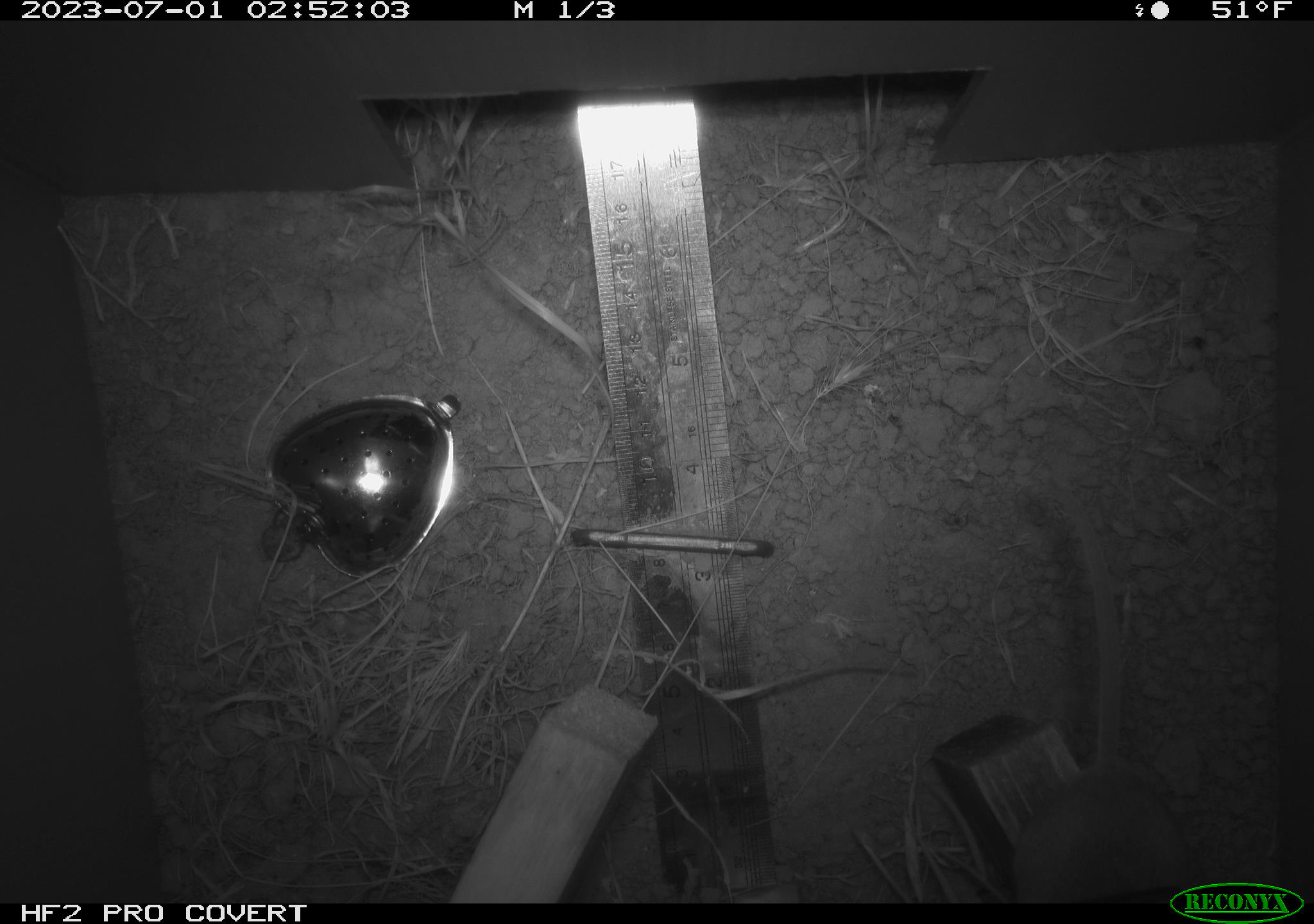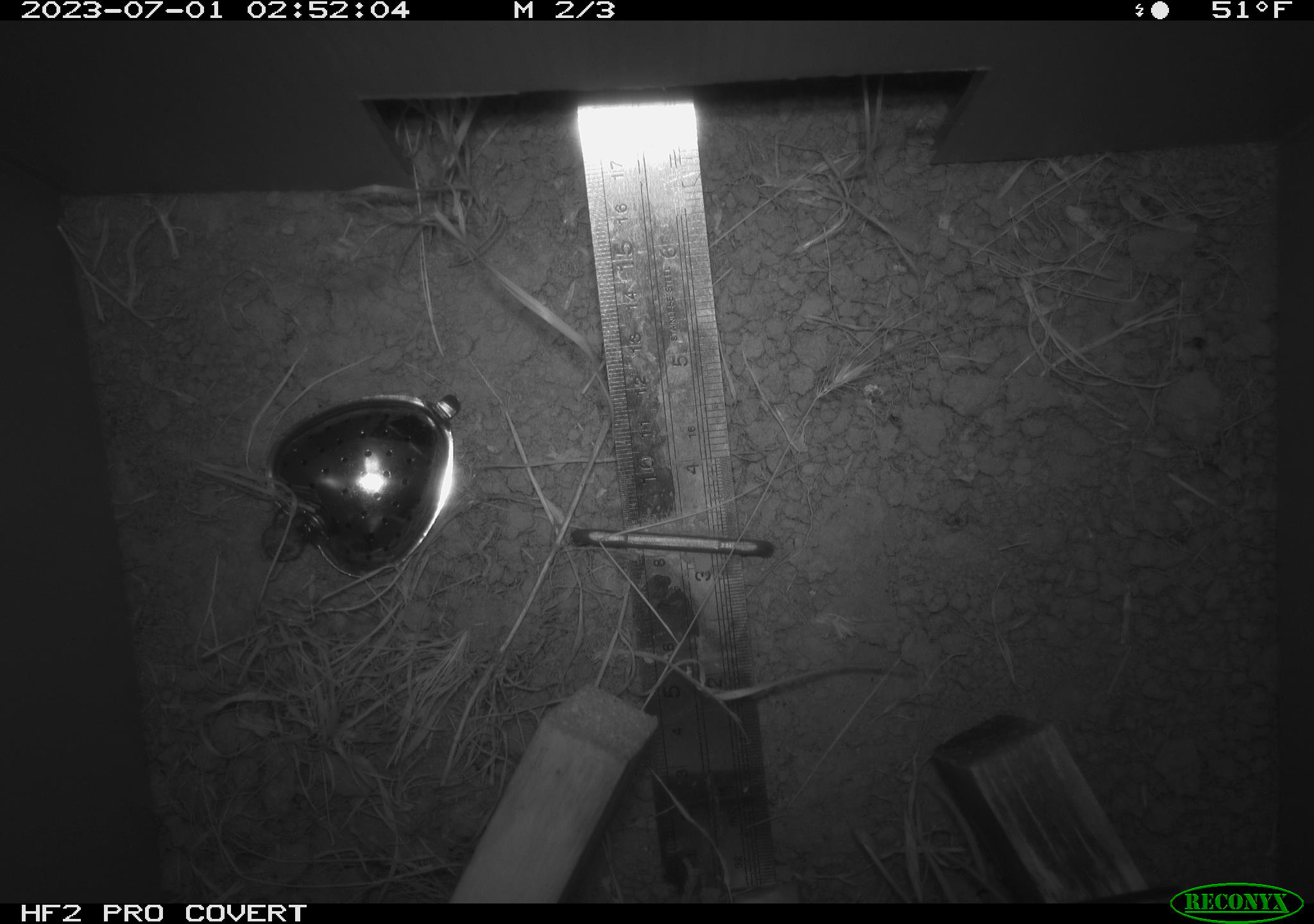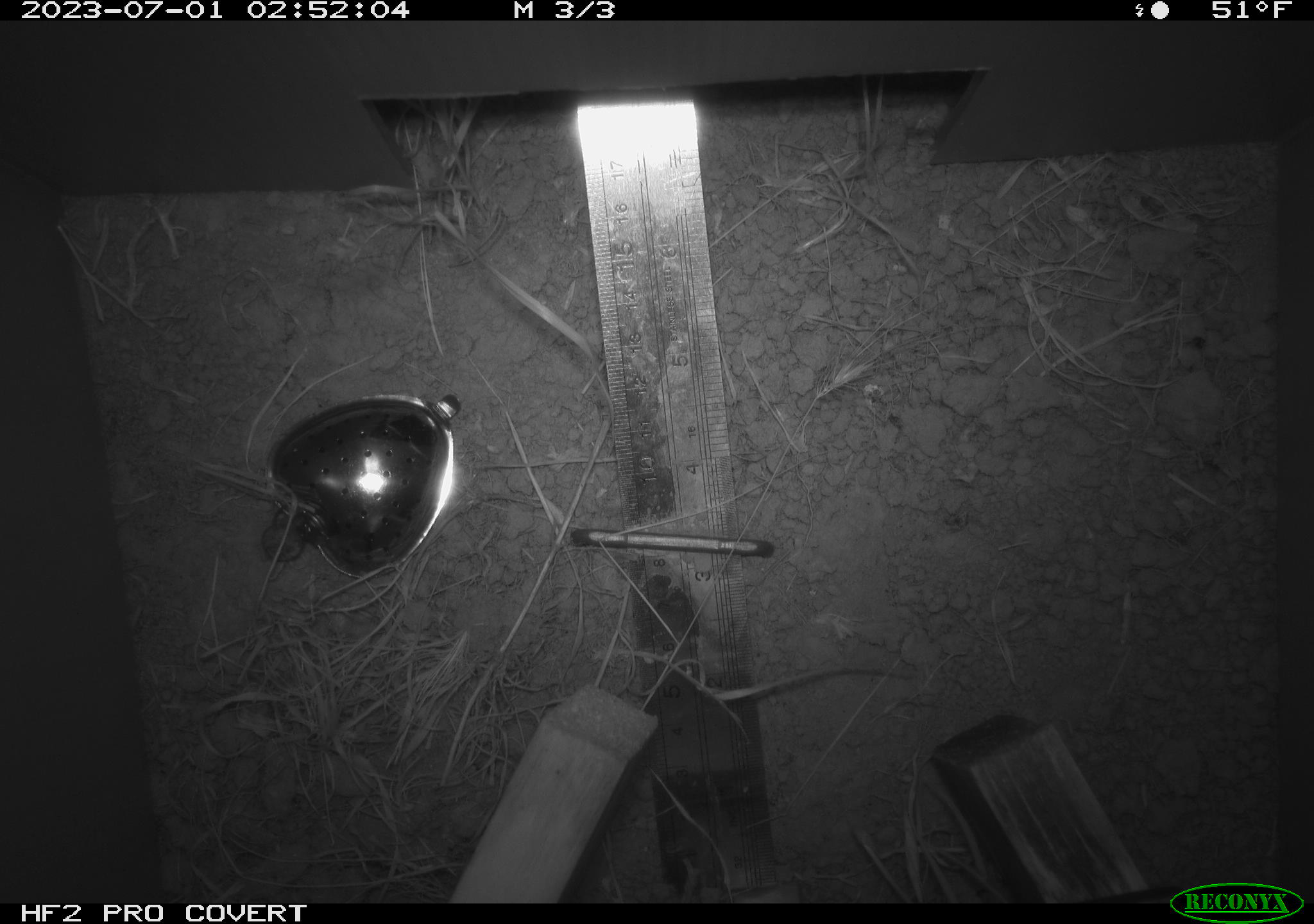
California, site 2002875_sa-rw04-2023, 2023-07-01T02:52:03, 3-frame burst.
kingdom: Animalia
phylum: Chordata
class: Mammalia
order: Rodentia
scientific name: Rodentia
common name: mouse species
Mouse species (Rodentia).